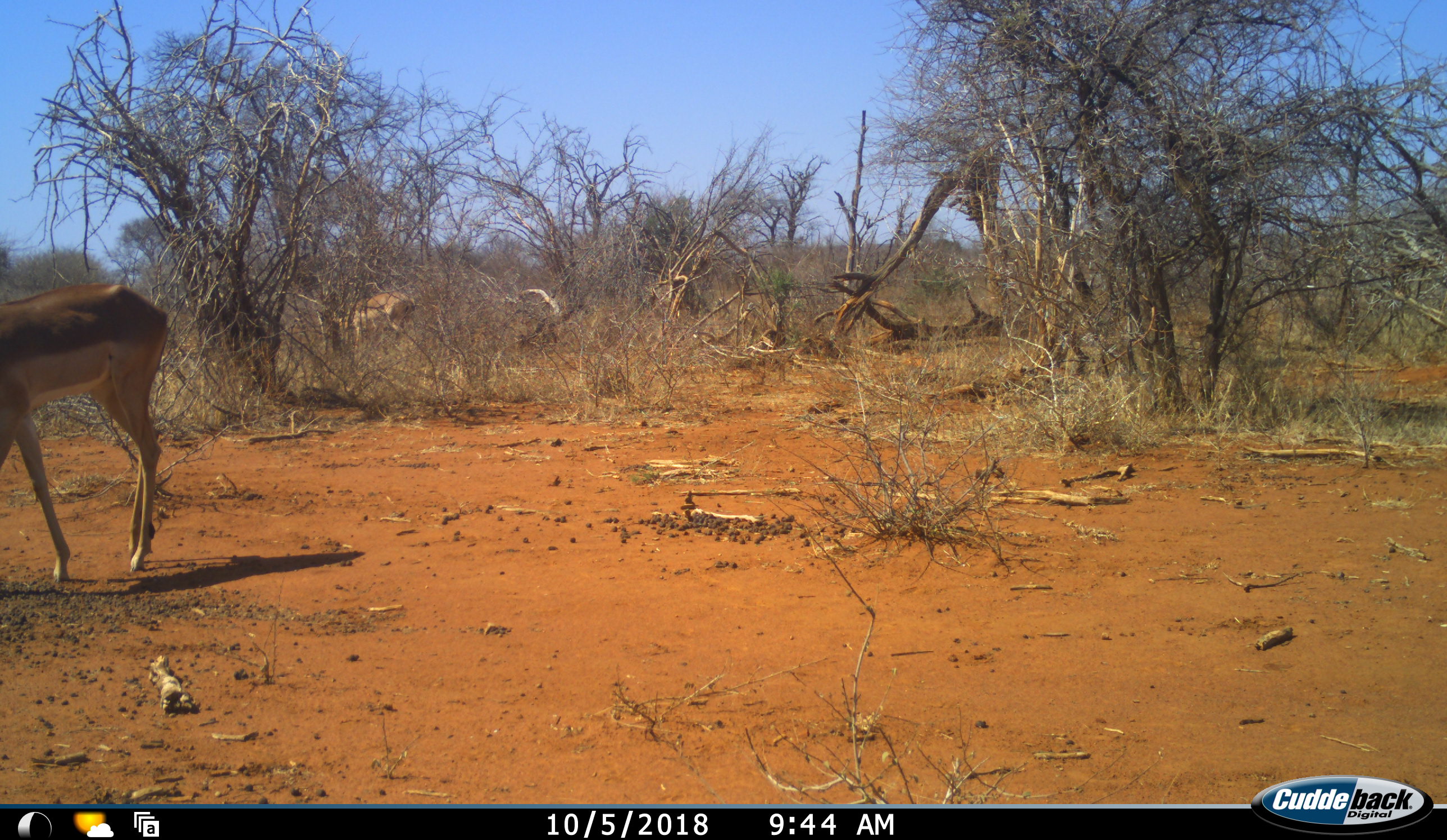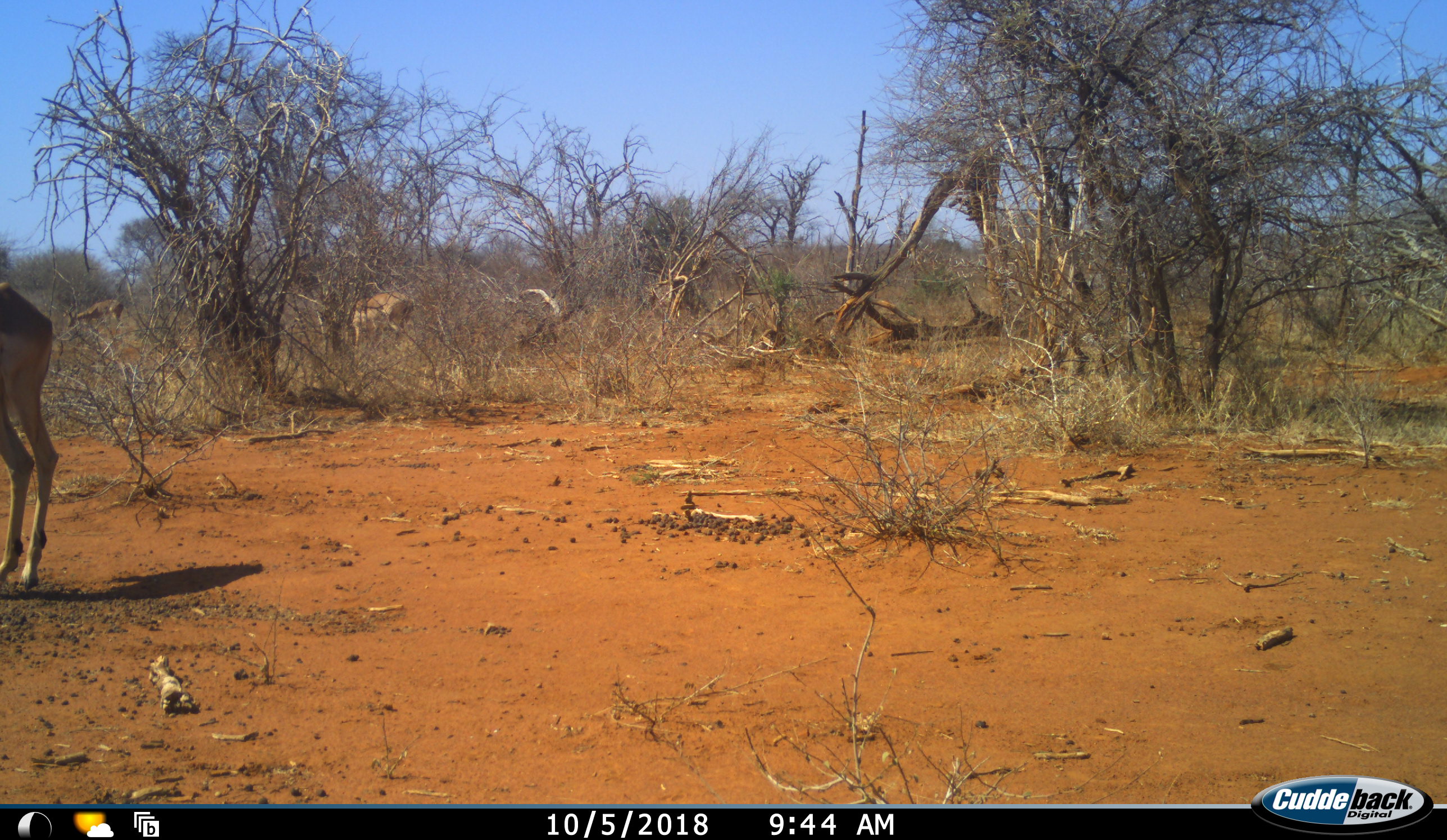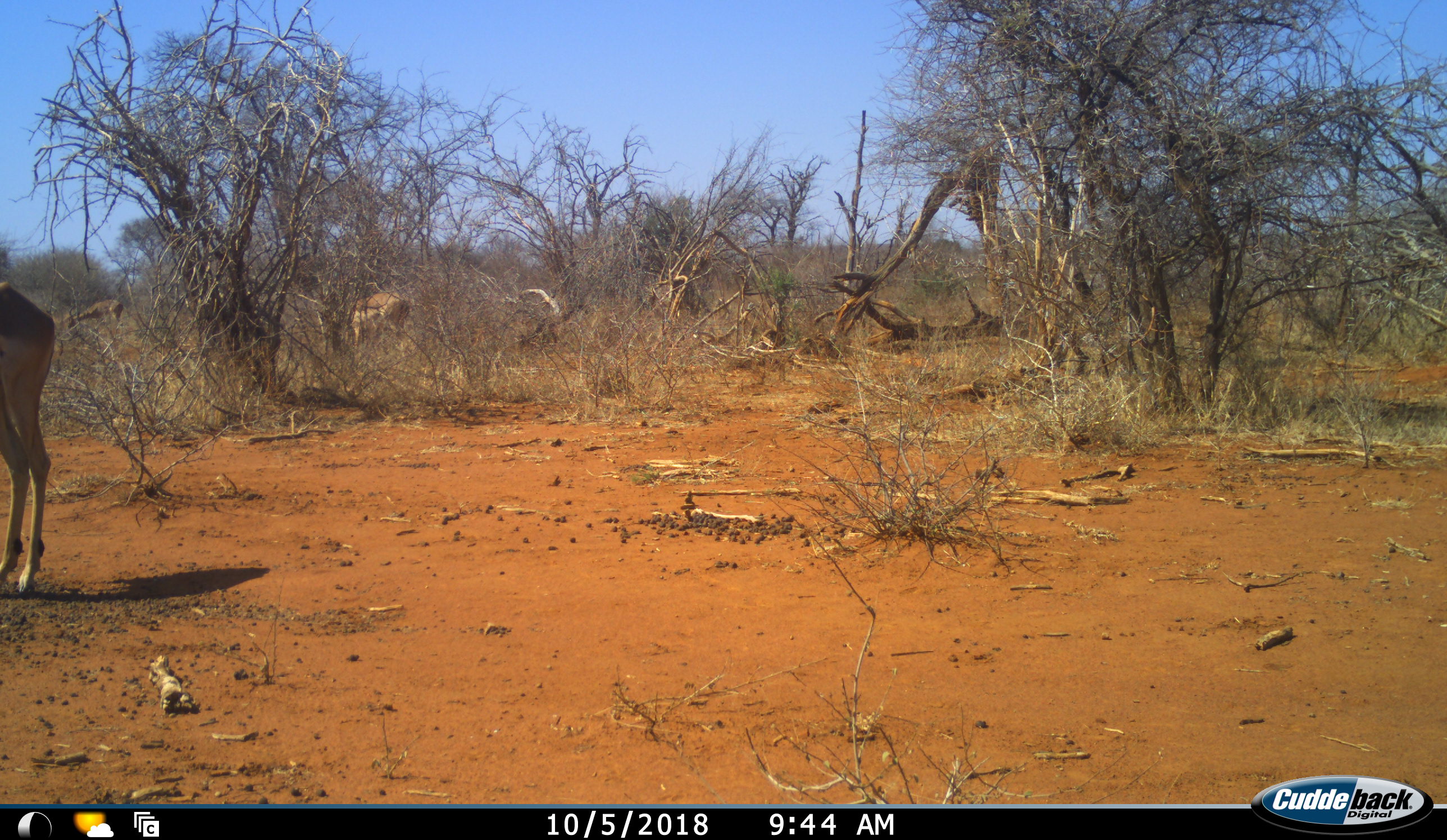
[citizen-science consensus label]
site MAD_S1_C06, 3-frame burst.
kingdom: Animalia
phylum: Chordata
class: Mammalia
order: Artiodactyla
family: Bovidae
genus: Aepyceros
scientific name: Aepyceros melampus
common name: impala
Impala (Aepyceros melampus), count 2. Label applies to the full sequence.